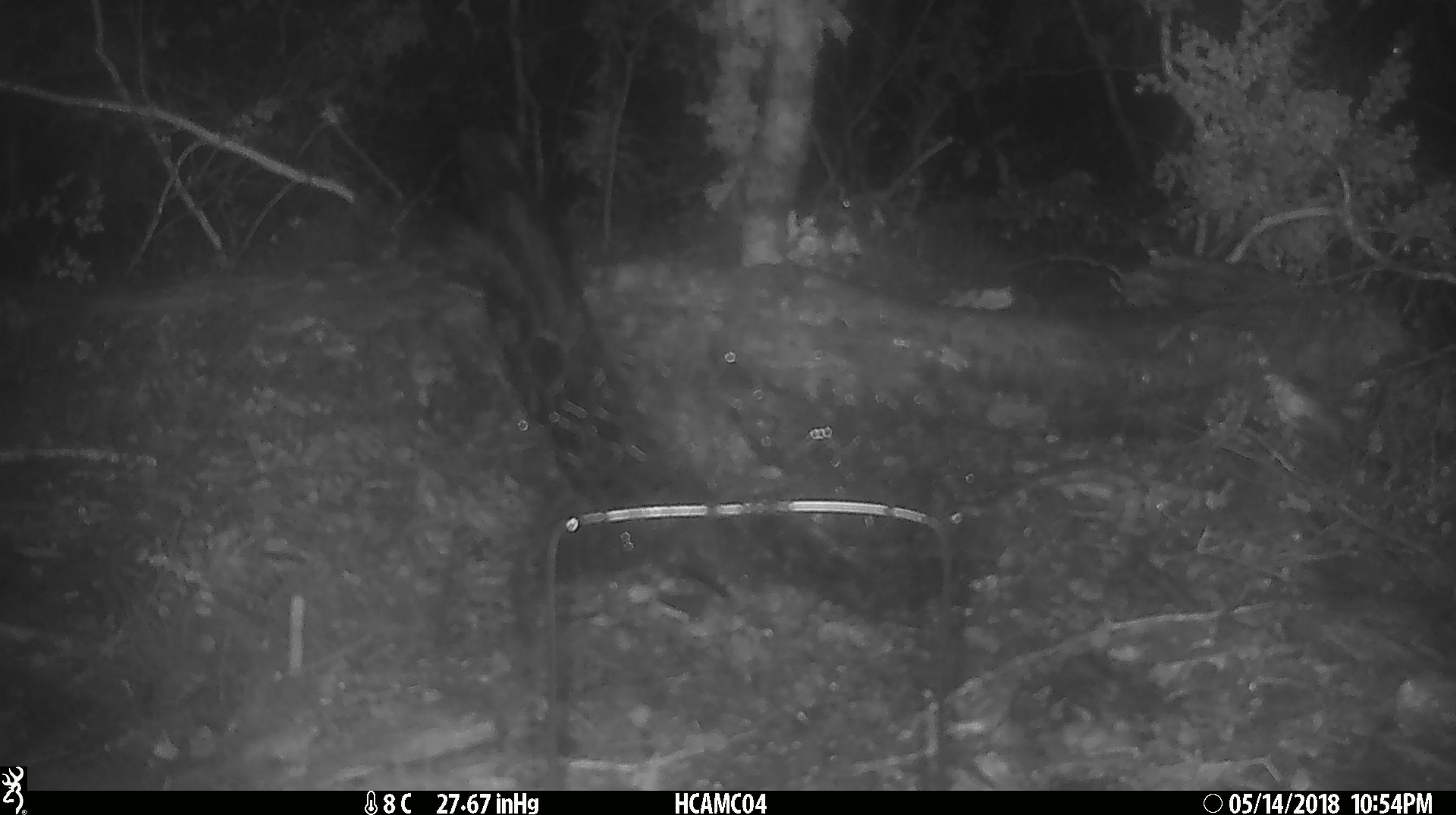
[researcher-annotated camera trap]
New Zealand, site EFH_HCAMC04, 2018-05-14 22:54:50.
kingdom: Animalia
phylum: Chordata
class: Mammalia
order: Rodentia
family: Muridae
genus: Mus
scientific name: Mus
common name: mouse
Mouse (Mus).